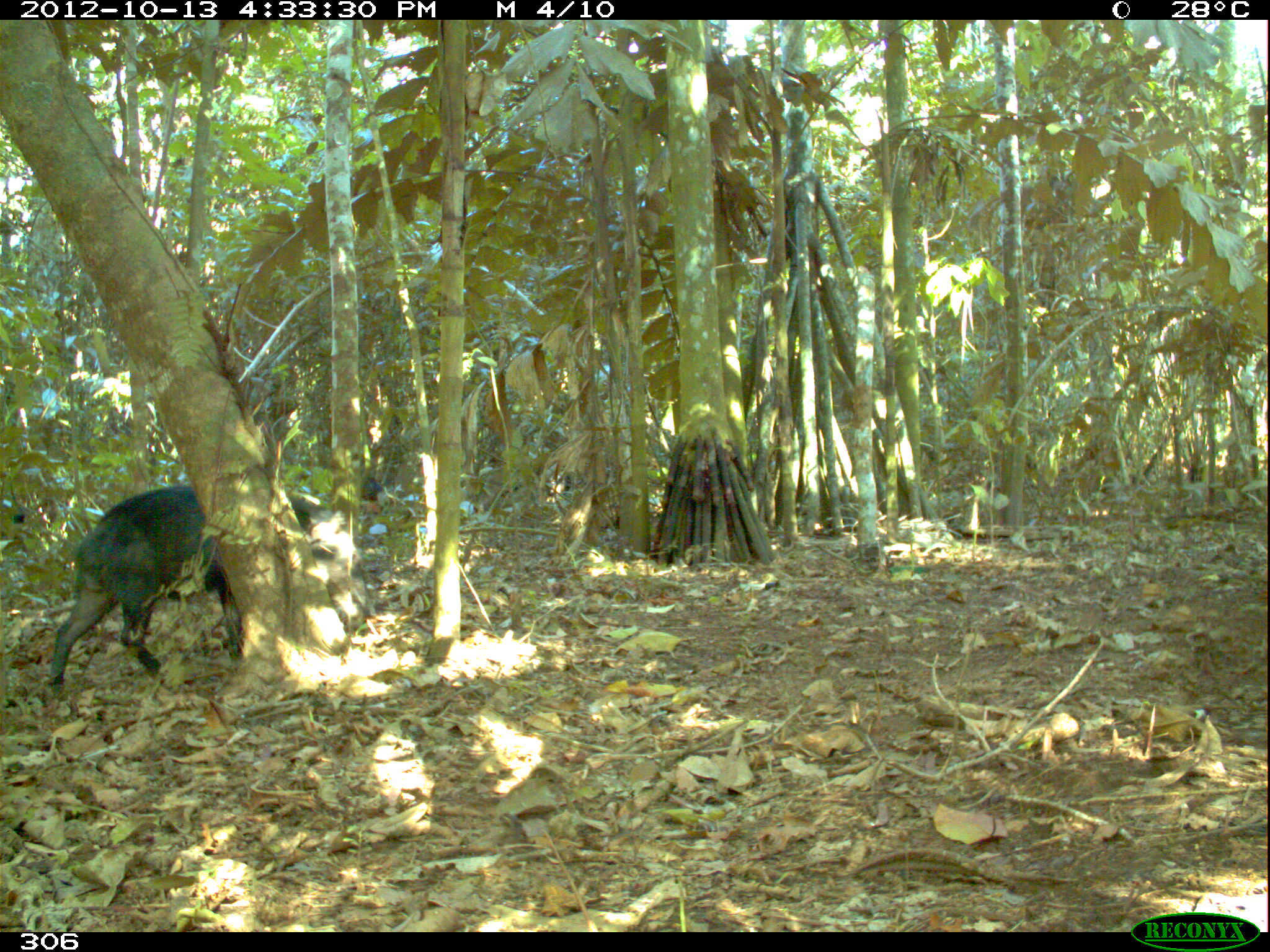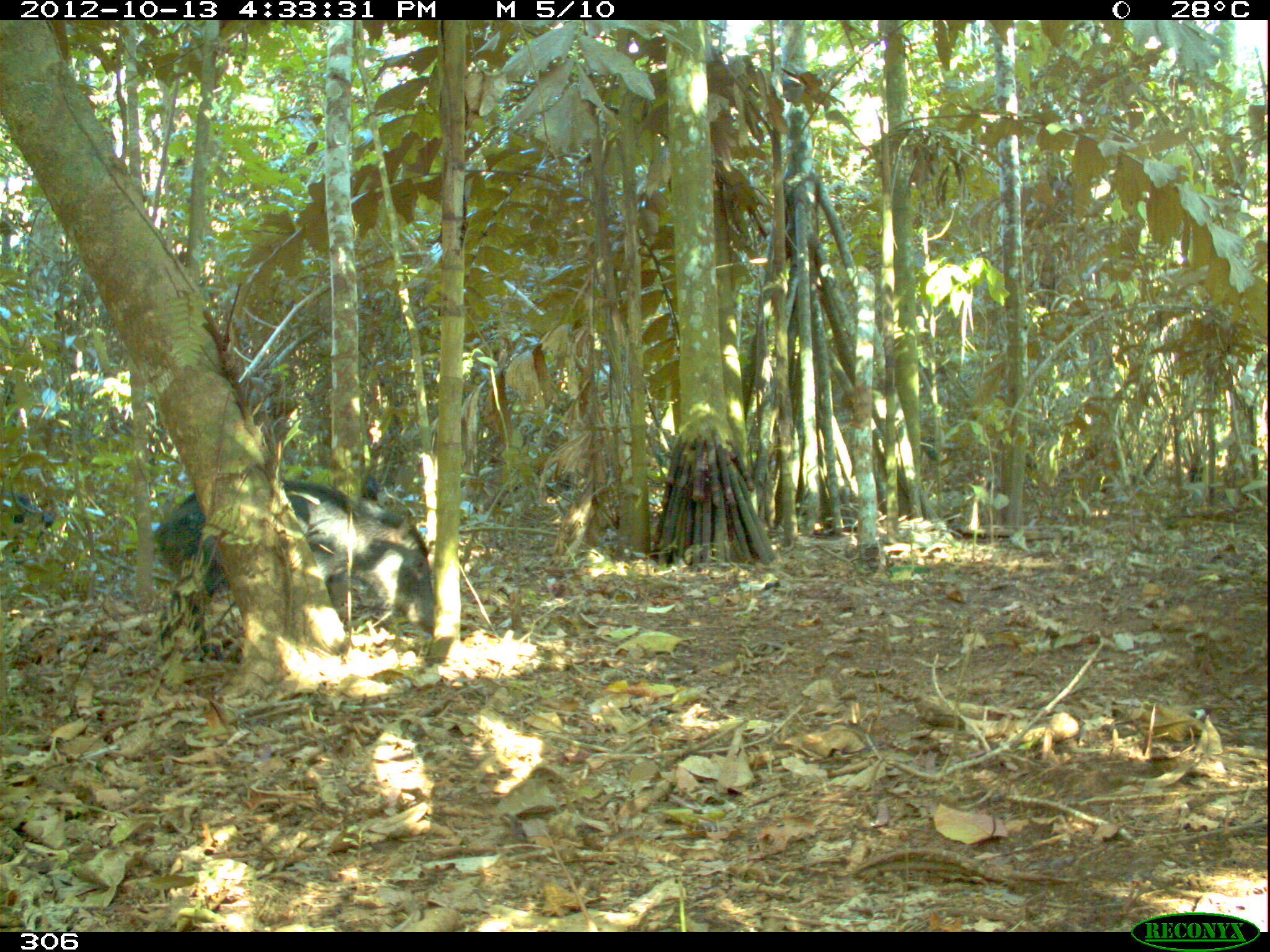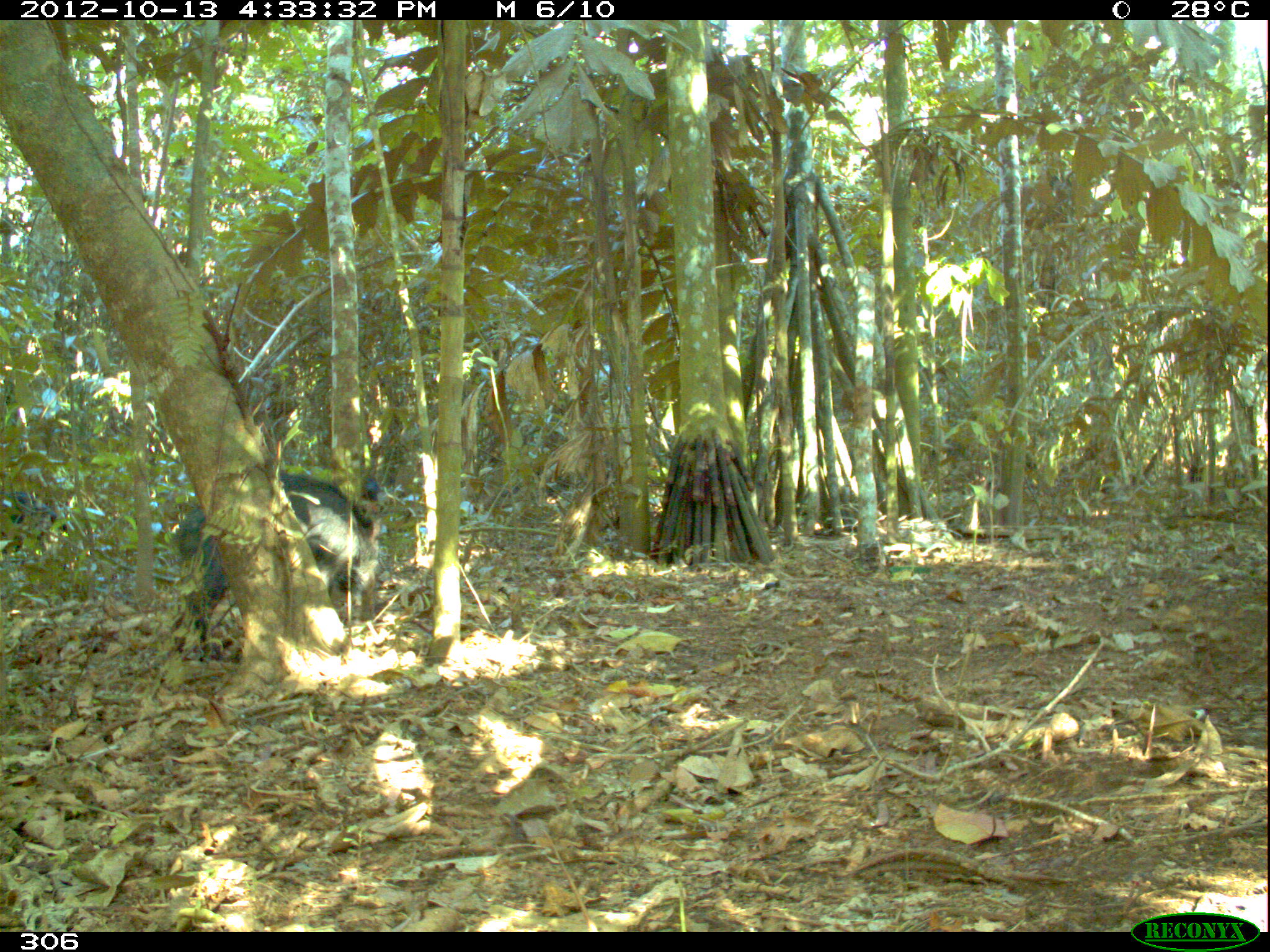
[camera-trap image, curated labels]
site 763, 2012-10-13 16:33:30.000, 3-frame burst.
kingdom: Animalia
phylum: Chordata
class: Mammalia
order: Artiodactyla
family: Tayassuidae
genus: Tayassu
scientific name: Tayassu pecari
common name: white-lipped peccary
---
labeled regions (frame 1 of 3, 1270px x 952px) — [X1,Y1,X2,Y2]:
tayassu pecari: [48,479,311,693]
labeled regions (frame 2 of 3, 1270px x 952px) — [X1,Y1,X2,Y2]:
tayassu pecari: [153,476,438,664]; [1,488,56,566]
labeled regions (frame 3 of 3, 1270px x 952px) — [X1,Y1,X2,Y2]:
tayassu pecari: [176,468,388,644]; [0,492,70,549]